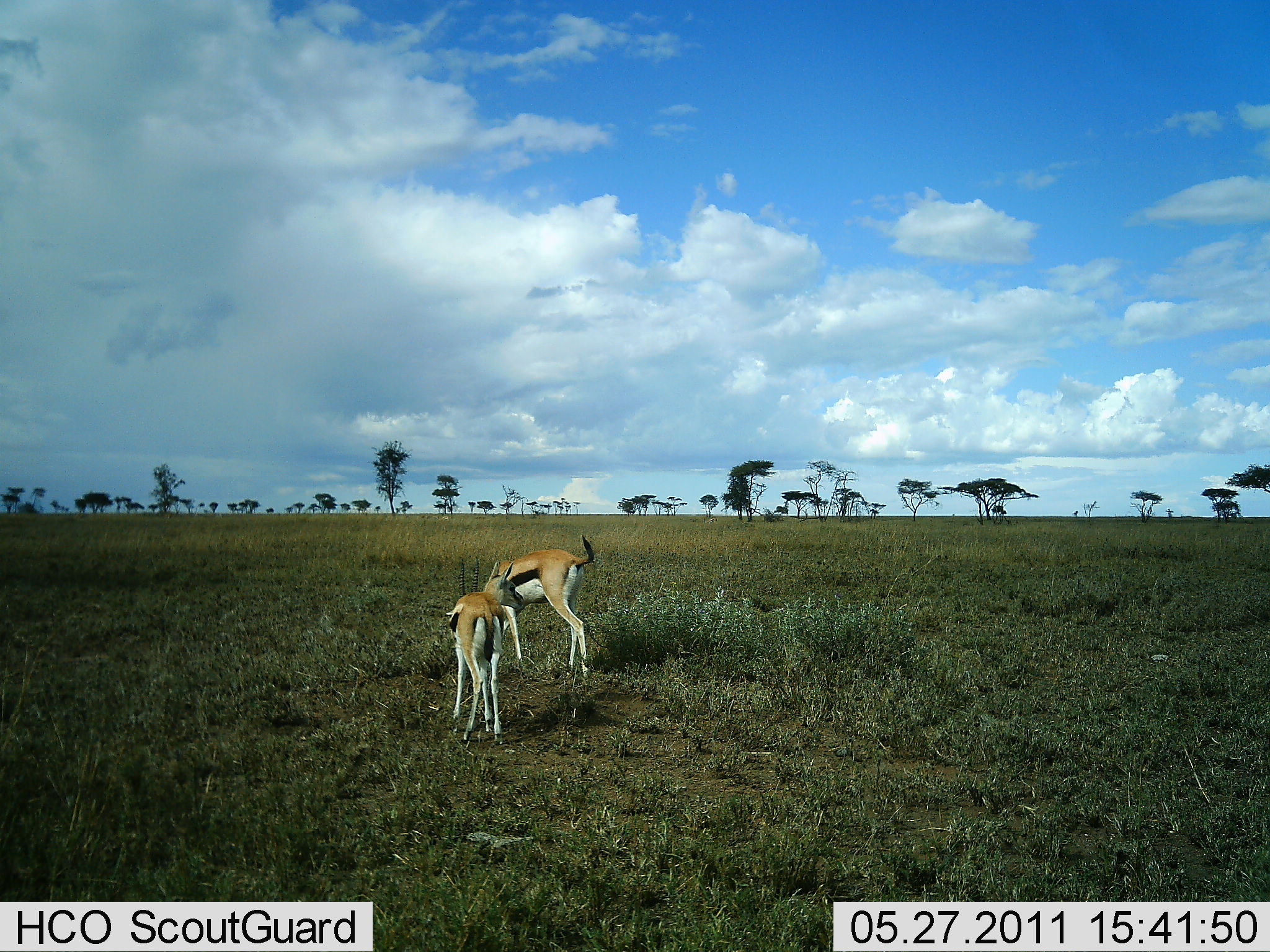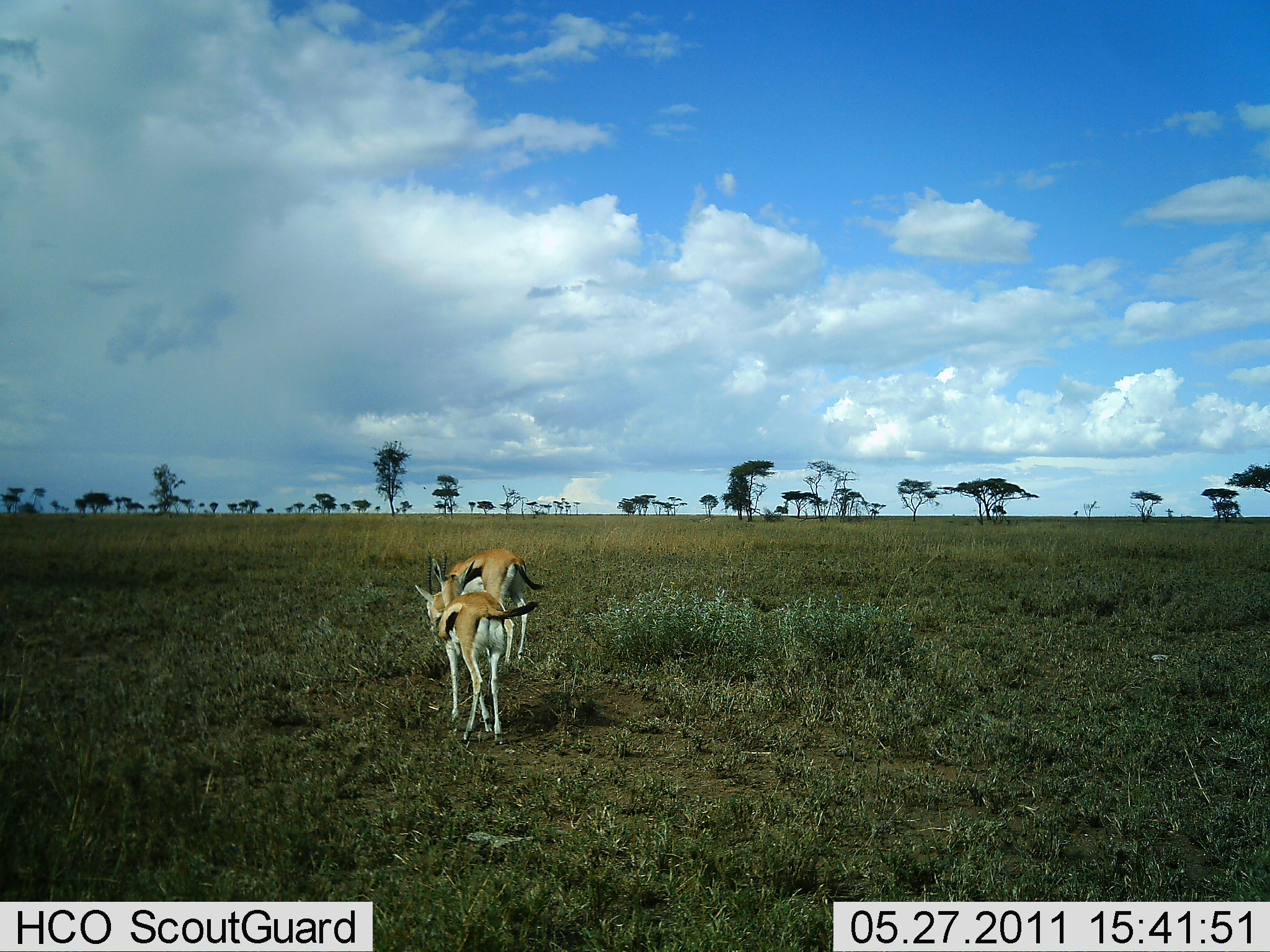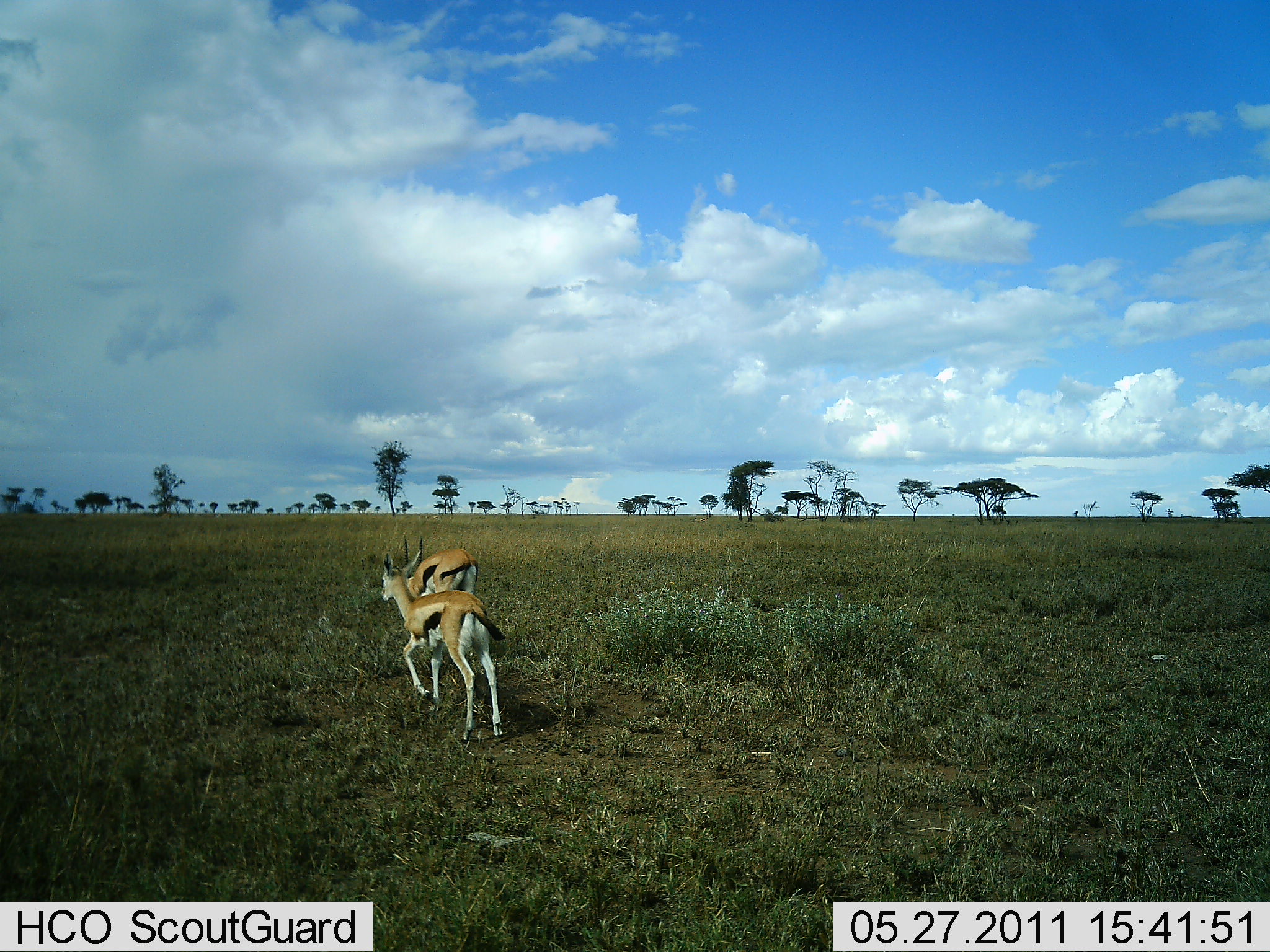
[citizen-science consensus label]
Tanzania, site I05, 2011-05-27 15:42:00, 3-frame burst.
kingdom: Animalia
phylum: Chordata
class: Mammalia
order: Artiodactyla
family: Bovidae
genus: Eudorcas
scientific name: Eudorcas thomsonii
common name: thomson's gazelle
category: gazellethomsons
Gazellethomsons (thomson's gazelle) (Eudorcas thomsonii), count 2. Behavior (volunteer vote fractions): standing 0%, resting 0%, moving 90%, interacting 10%. Young present (vote fraction): 0%. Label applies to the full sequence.